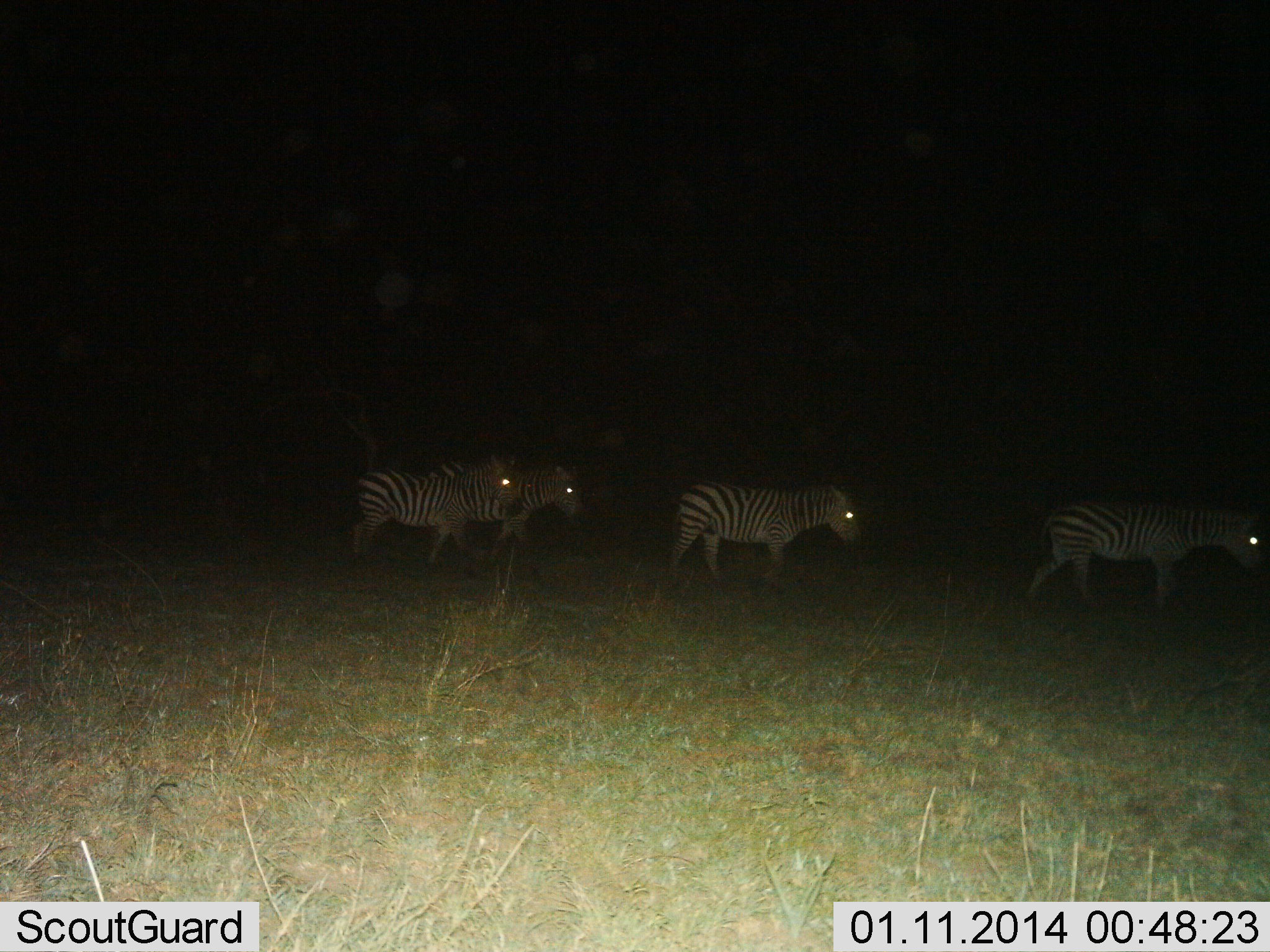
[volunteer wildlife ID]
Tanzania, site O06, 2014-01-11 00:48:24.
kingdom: Animalia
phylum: Chordata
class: Mammalia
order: Perissodactyla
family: Equidae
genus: Equus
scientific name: Equus quagga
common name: plains zebra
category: zebra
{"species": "zebra (plains zebra) (Equus quagga)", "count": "4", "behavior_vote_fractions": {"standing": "0%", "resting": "0%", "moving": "100%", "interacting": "0%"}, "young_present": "0%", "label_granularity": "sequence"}